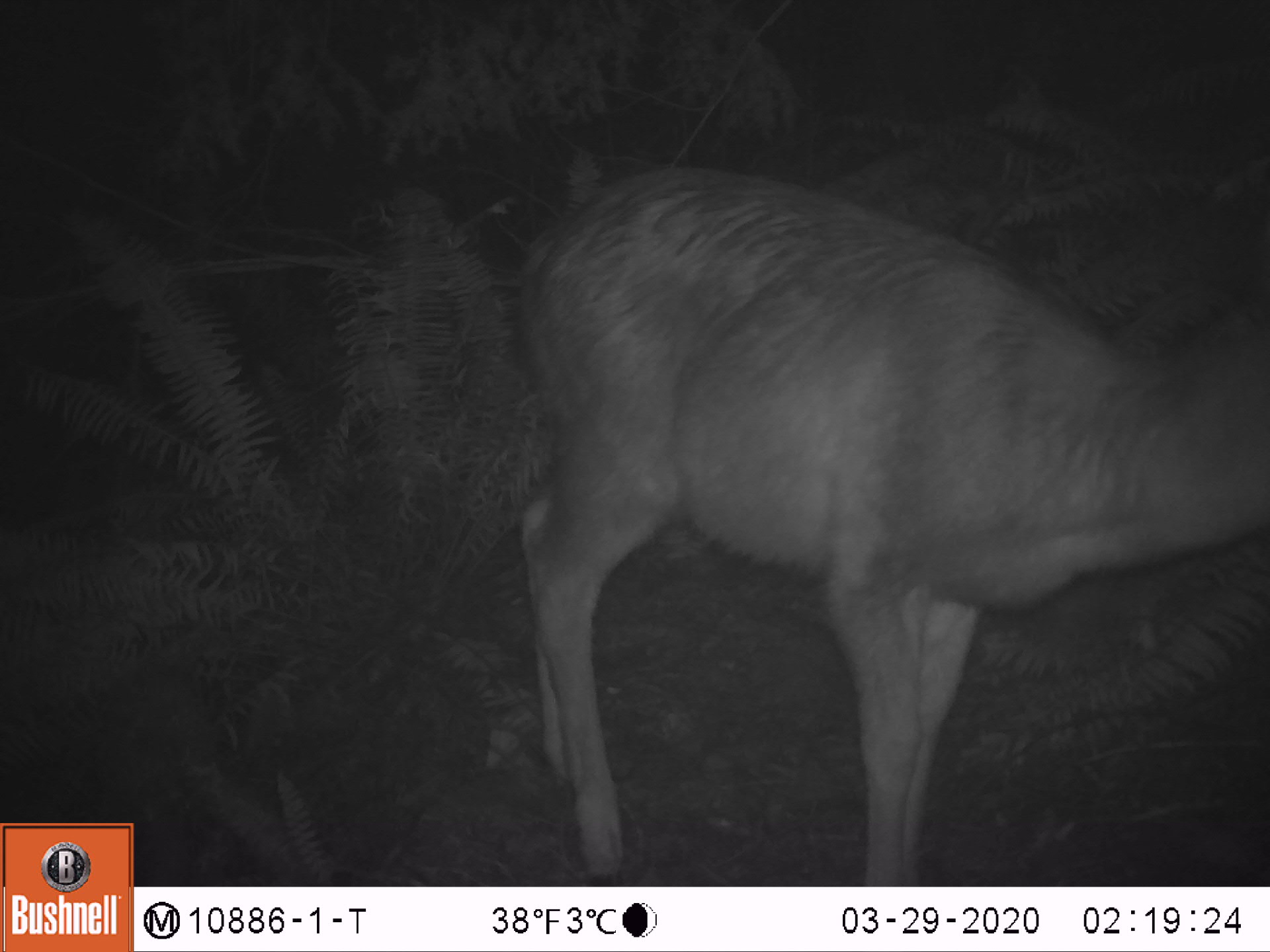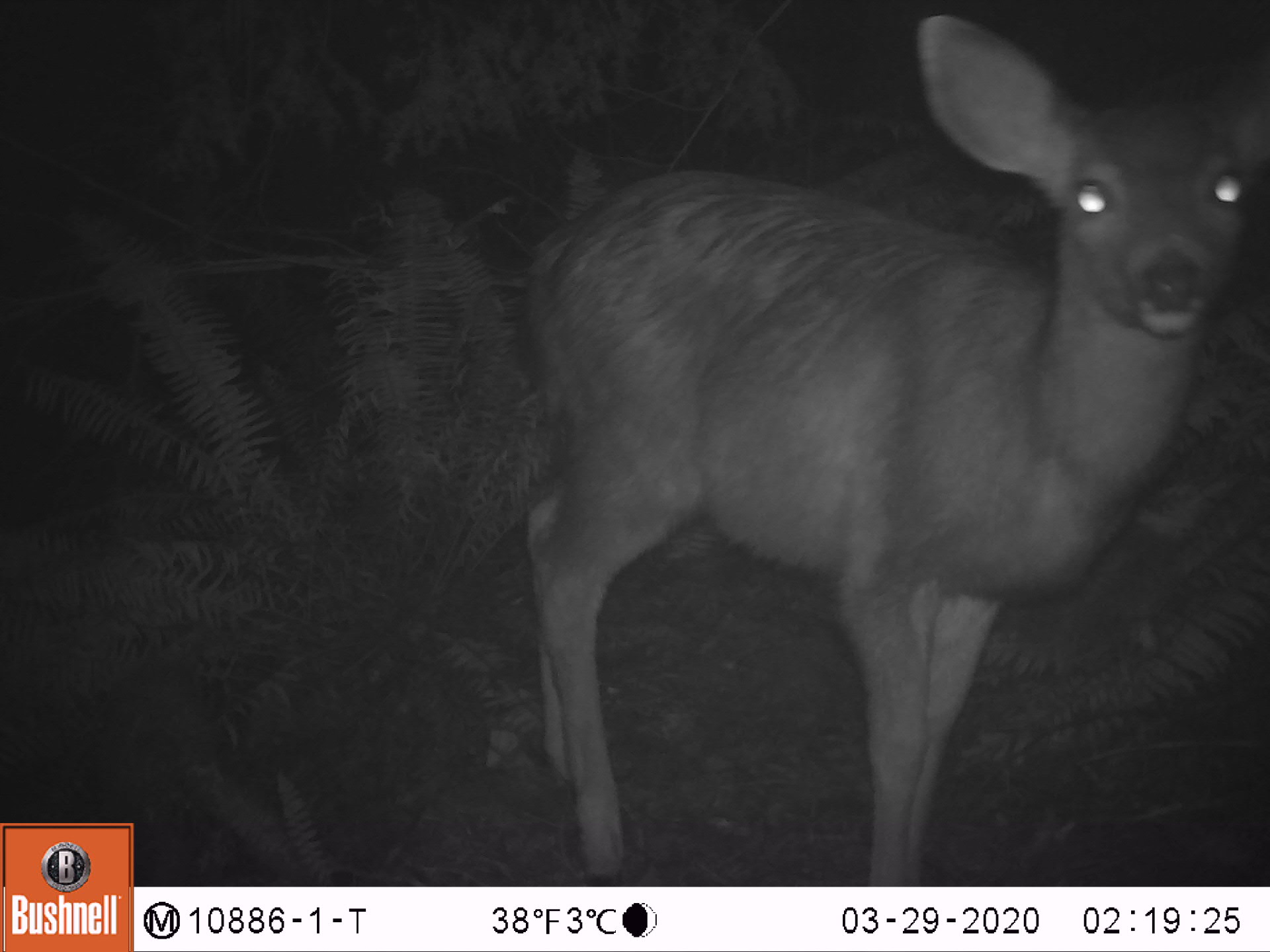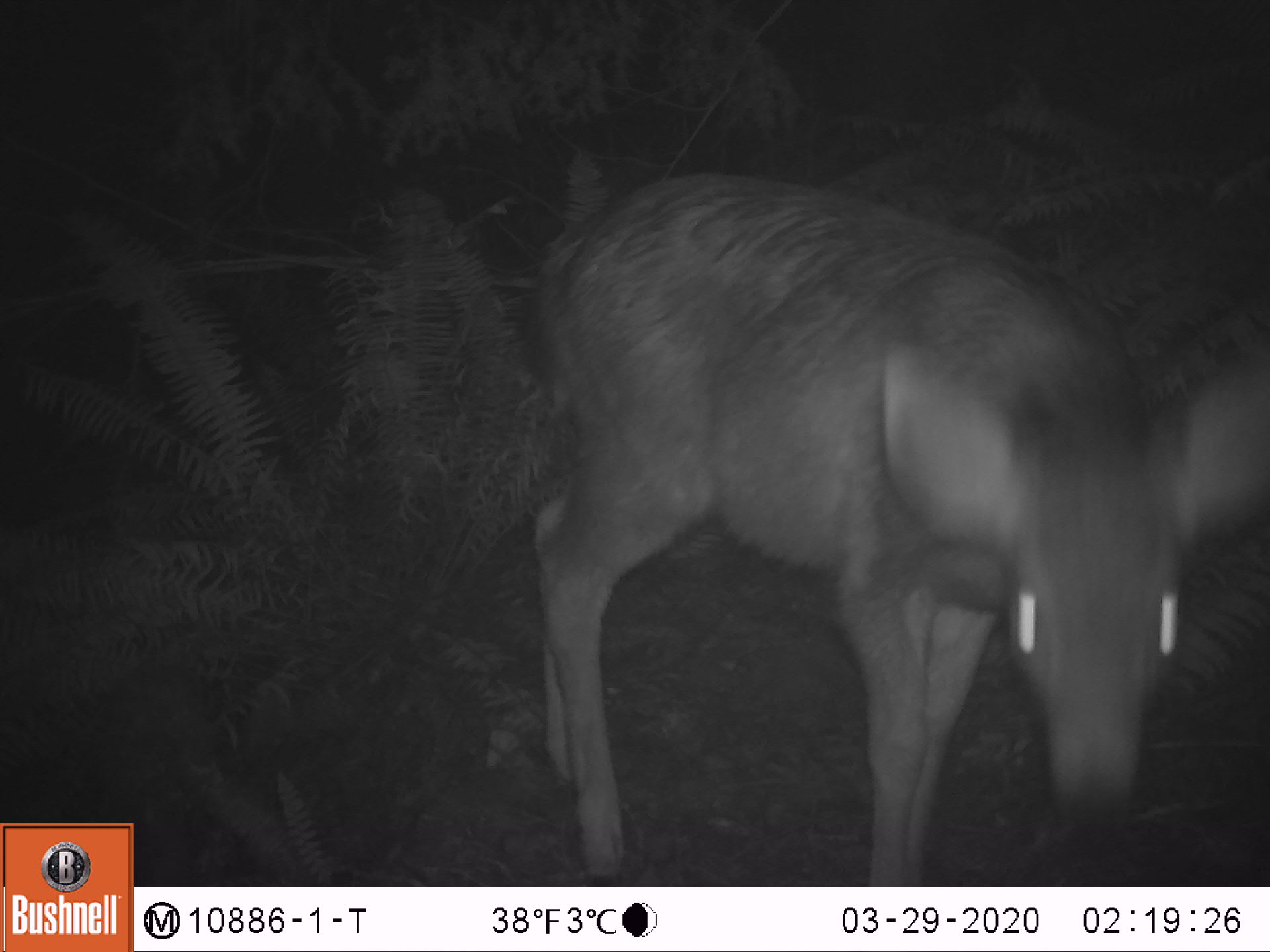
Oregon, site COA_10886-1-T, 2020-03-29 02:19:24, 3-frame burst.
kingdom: Animalia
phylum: Chordata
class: Mammalia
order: Artiodactyla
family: Cervidae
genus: Odocoileus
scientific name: Odocoileus hemionus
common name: black-tailed deer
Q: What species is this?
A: Black-tailed deer (Odocoileus hemionus).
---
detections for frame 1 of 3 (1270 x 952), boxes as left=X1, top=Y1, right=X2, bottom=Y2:
black-tailed deer: left=499, top=153, right=1259, bottom=875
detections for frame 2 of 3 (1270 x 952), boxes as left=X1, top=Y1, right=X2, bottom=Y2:
black-tailed deer: left=510, top=1, right=1266, bottom=873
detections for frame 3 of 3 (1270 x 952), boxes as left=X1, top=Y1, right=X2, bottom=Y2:
black-tailed deer: left=512, top=166, right=1264, bottom=880